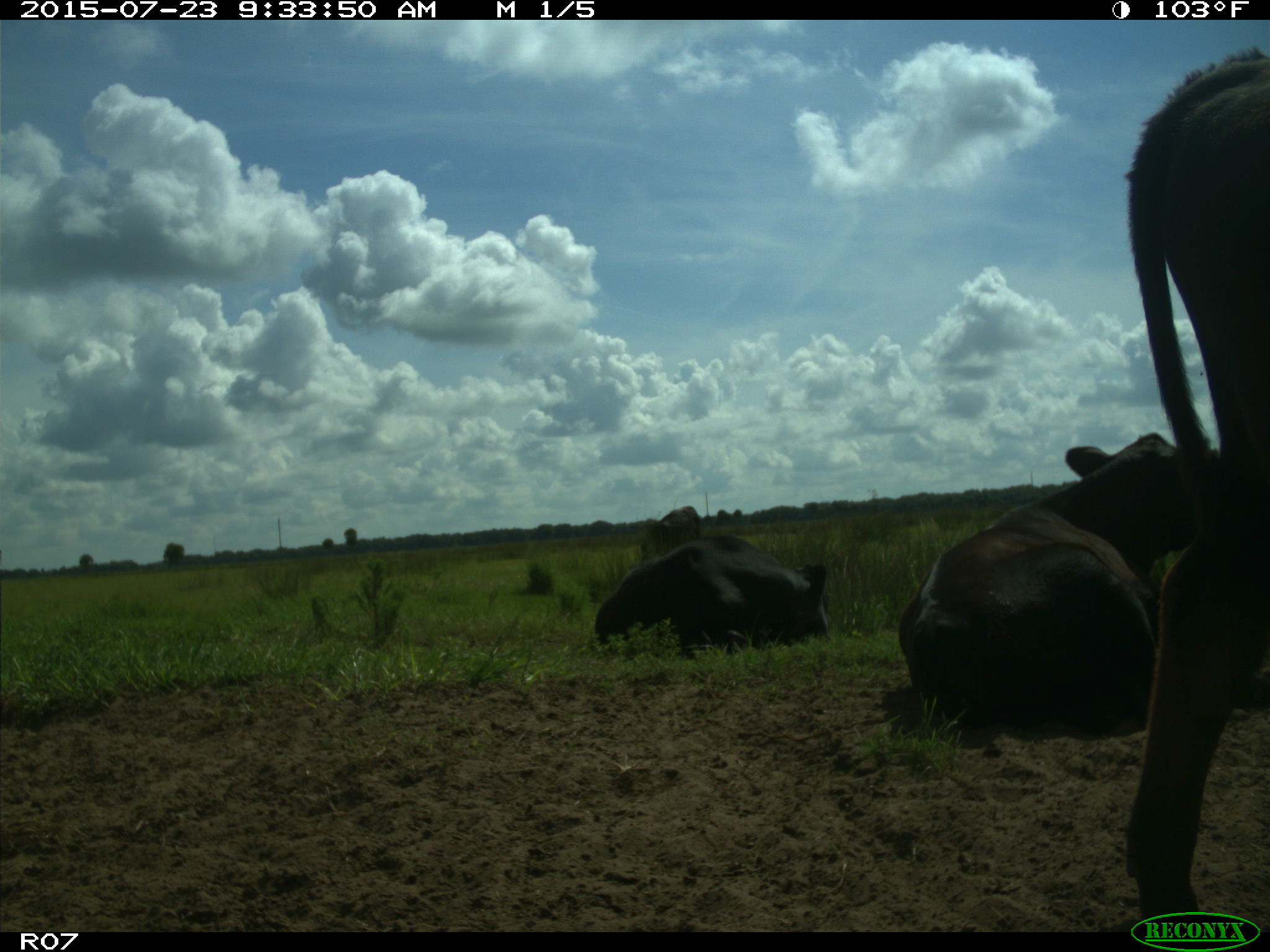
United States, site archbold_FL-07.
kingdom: Animalia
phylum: Chordata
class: Mammalia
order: Artiodactyla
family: Bovidae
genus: Bos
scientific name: Bos taurus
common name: domestic cow